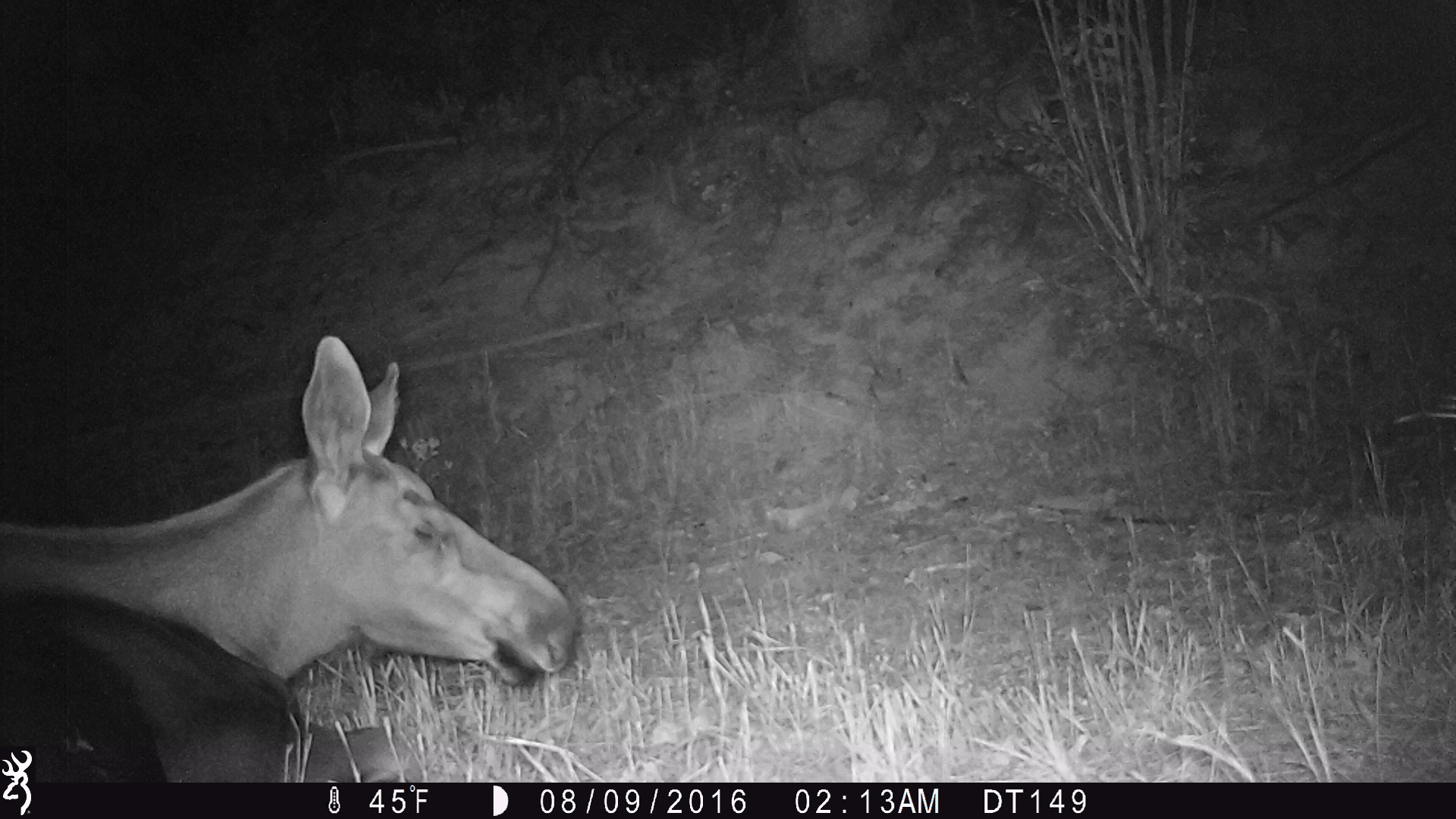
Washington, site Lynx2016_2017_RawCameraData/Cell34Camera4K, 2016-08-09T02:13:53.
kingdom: Animalia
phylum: Chordata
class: Mammalia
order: Artiodactyla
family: Cervidae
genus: Alces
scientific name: Alces alces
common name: moose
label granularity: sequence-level